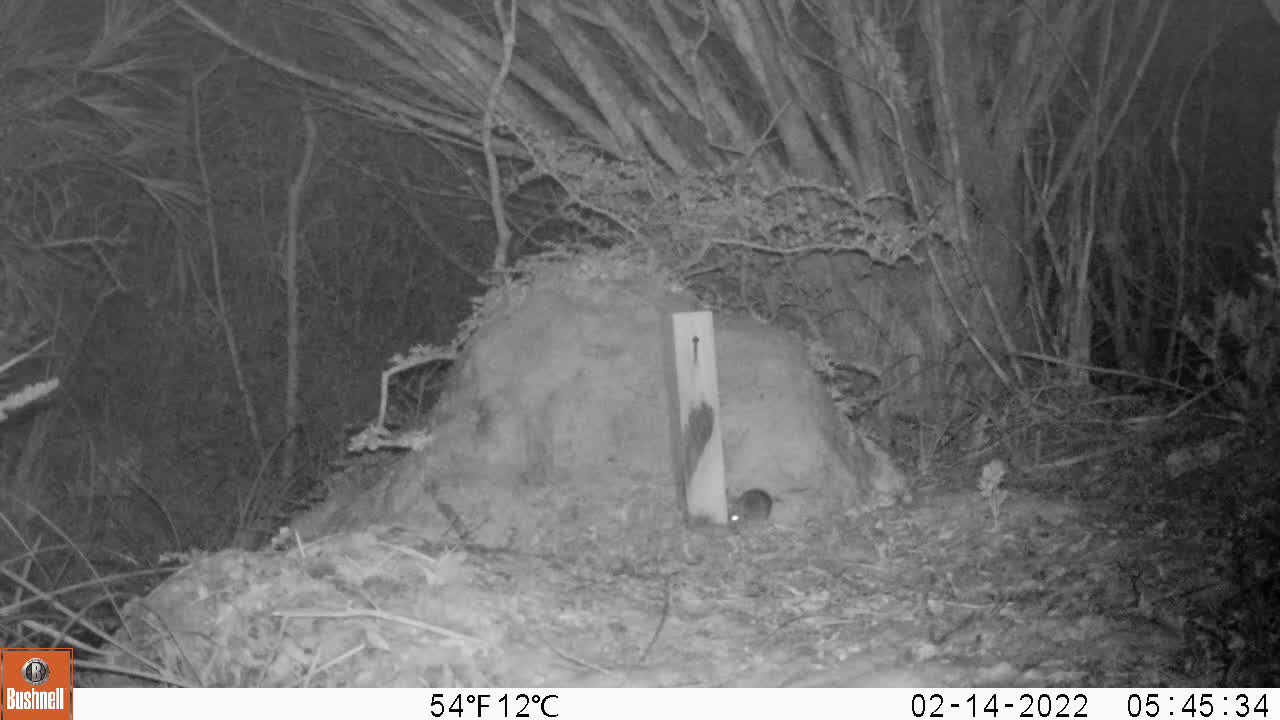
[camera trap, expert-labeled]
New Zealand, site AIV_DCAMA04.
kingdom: Animalia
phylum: Chordata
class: Mammalia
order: Rodentia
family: Muridae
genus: Mus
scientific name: Mus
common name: mouse